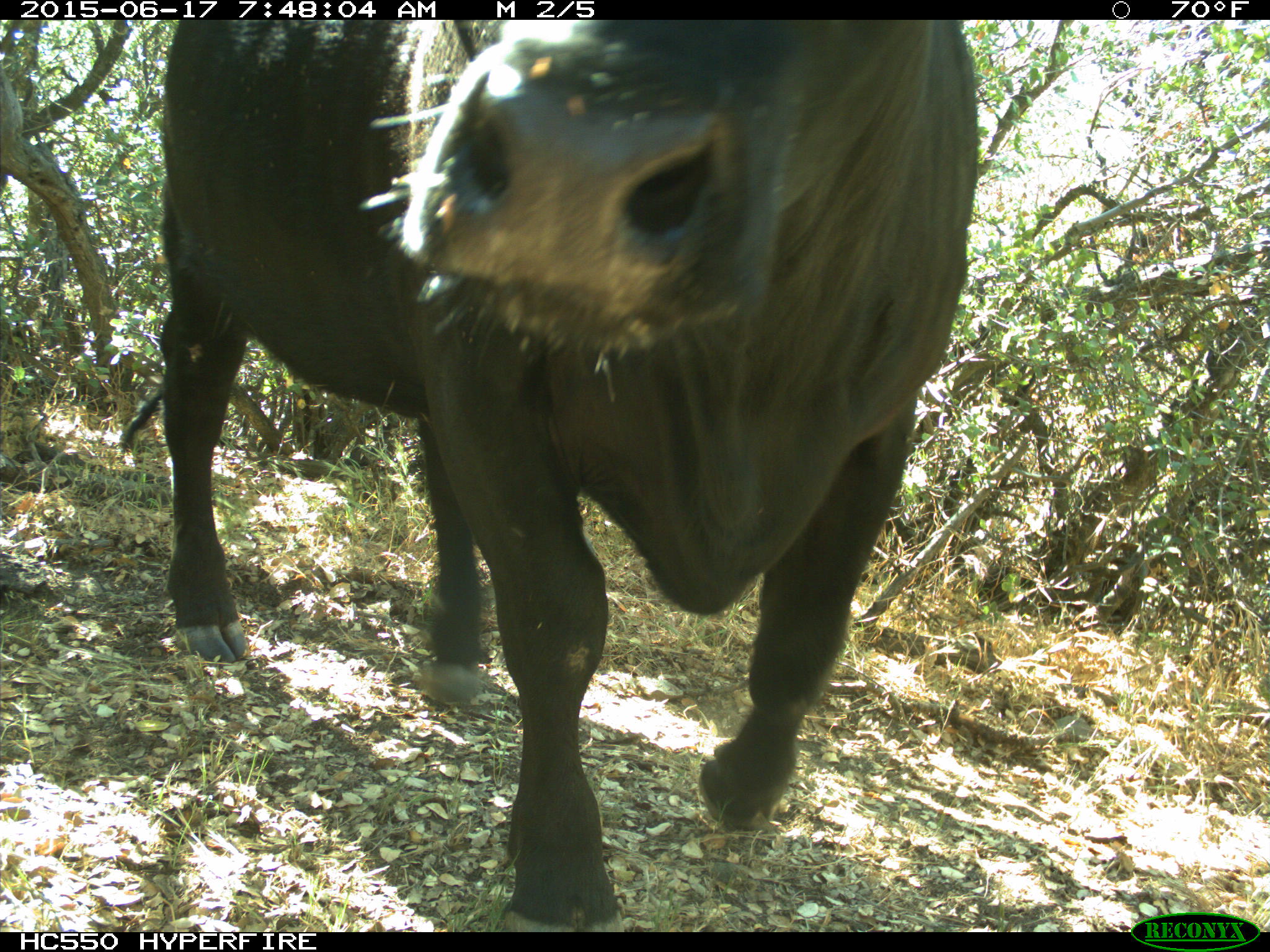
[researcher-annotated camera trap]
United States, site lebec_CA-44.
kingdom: Animalia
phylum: Chordata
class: Mammalia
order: Artiodactyla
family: Bovidae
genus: Bos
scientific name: Bos taurus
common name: domestic cow